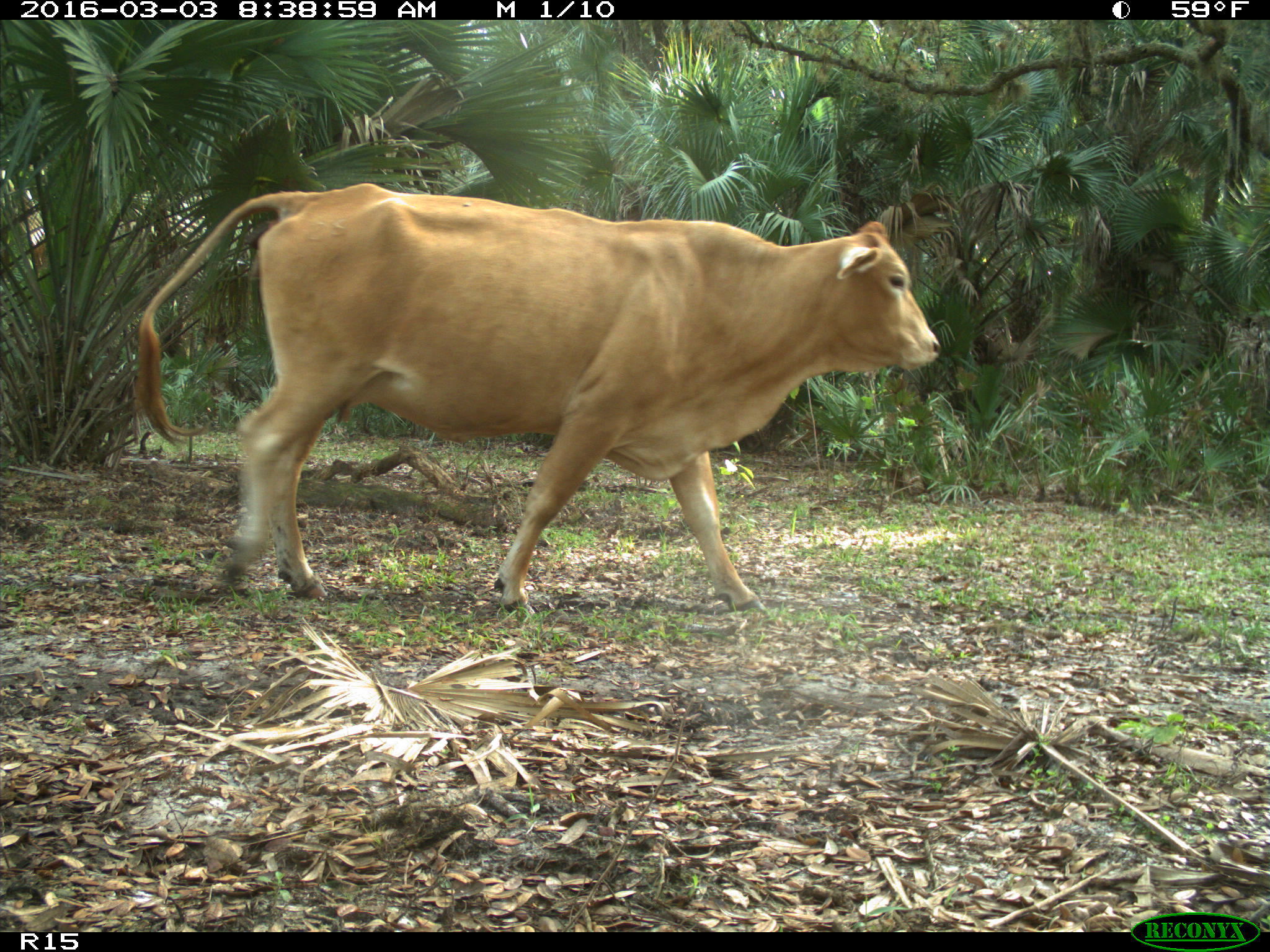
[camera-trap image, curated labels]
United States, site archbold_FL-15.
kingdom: Animalia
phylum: Chordata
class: Mammalia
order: Artiodactyla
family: Bovidae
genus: Bos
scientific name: Bos taurus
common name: domestic cow